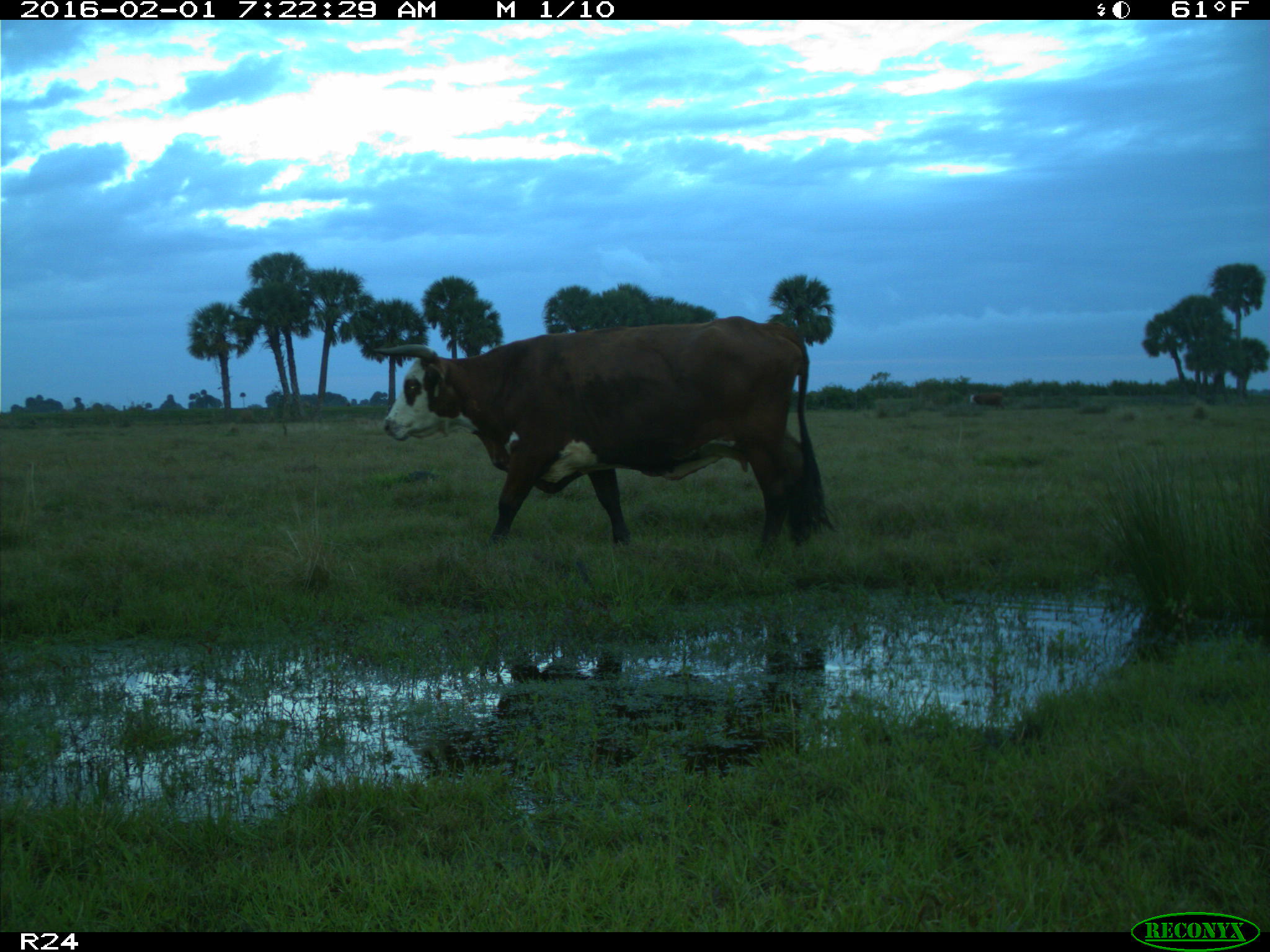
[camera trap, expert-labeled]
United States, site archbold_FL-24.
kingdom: Animalia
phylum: Chordata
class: Mammalia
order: Artiodactyla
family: Bovidae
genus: Bos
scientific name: Bos taurus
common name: domestic cow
Bos taurus (domestic cow).